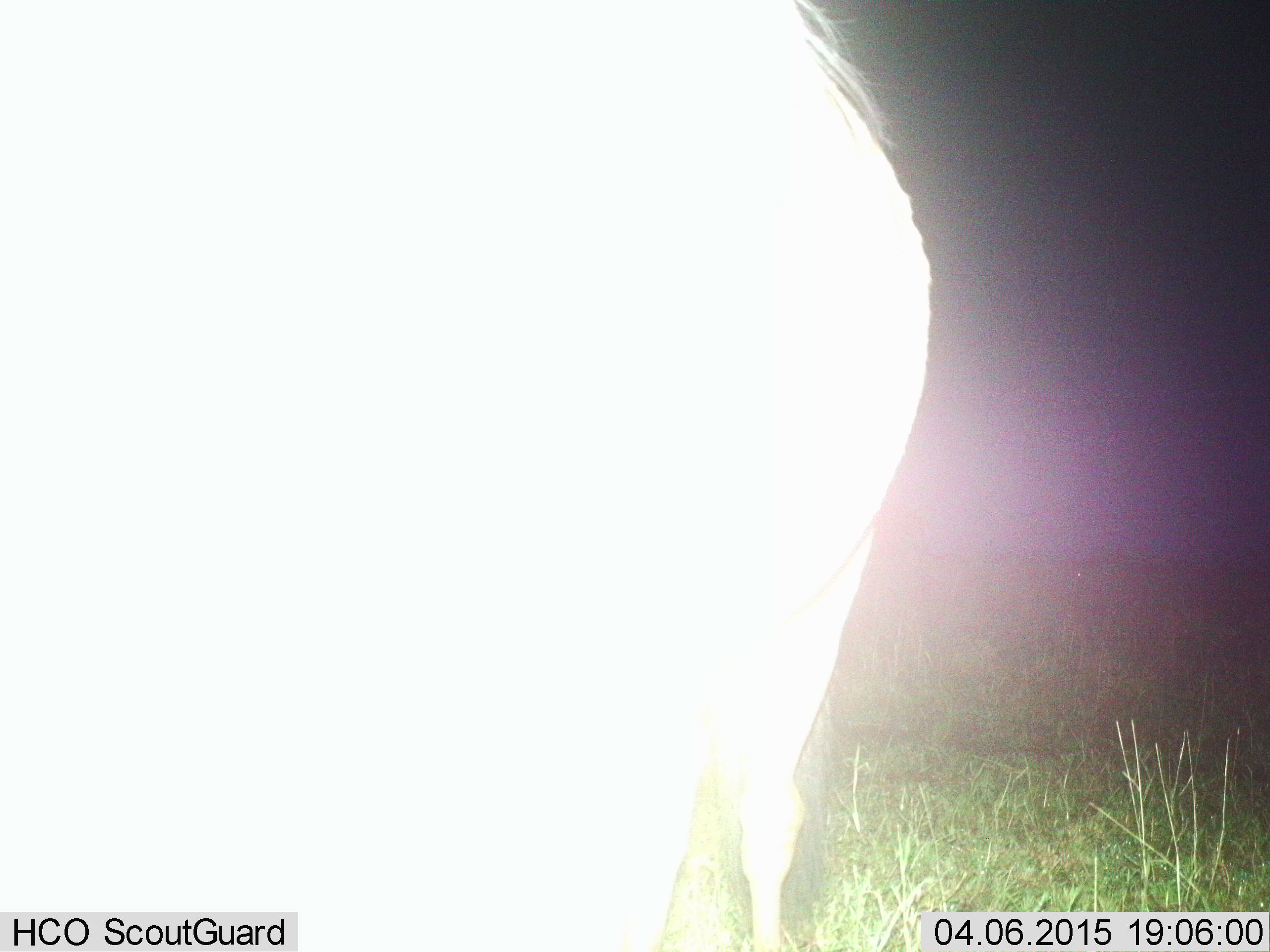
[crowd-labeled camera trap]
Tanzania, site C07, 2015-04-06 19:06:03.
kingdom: Animalia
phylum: Chordata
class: Mammalia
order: Artiodactyla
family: Bovidae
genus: Connochaetes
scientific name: Connochaetes taurinus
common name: blue wildebeest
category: wildebeest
Wildebeest (blue wildebeest) (Connochaetes taurinus), count 1. Behavior (volunteer vote fractions): standing 89%, resting 0%, moving 11%, interacting 0%. Young present (vote fraction): 0%. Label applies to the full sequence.